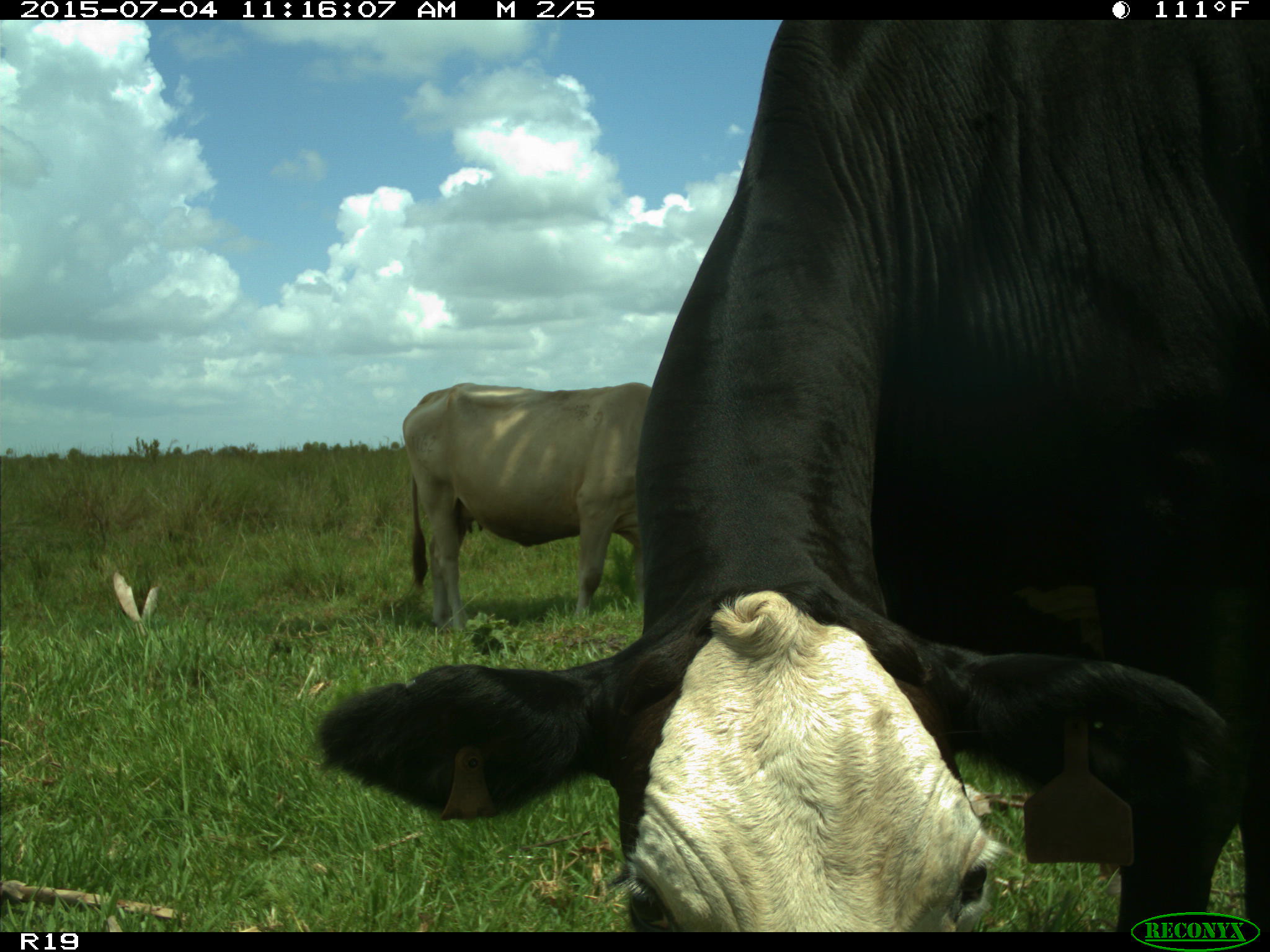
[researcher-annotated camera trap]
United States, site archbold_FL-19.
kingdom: Animalia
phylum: Chordata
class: Mammalia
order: Artiodactyla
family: Bovidae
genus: Bos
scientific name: Bos taurus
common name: domestic cow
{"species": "Bos taurus (domestic cow)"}